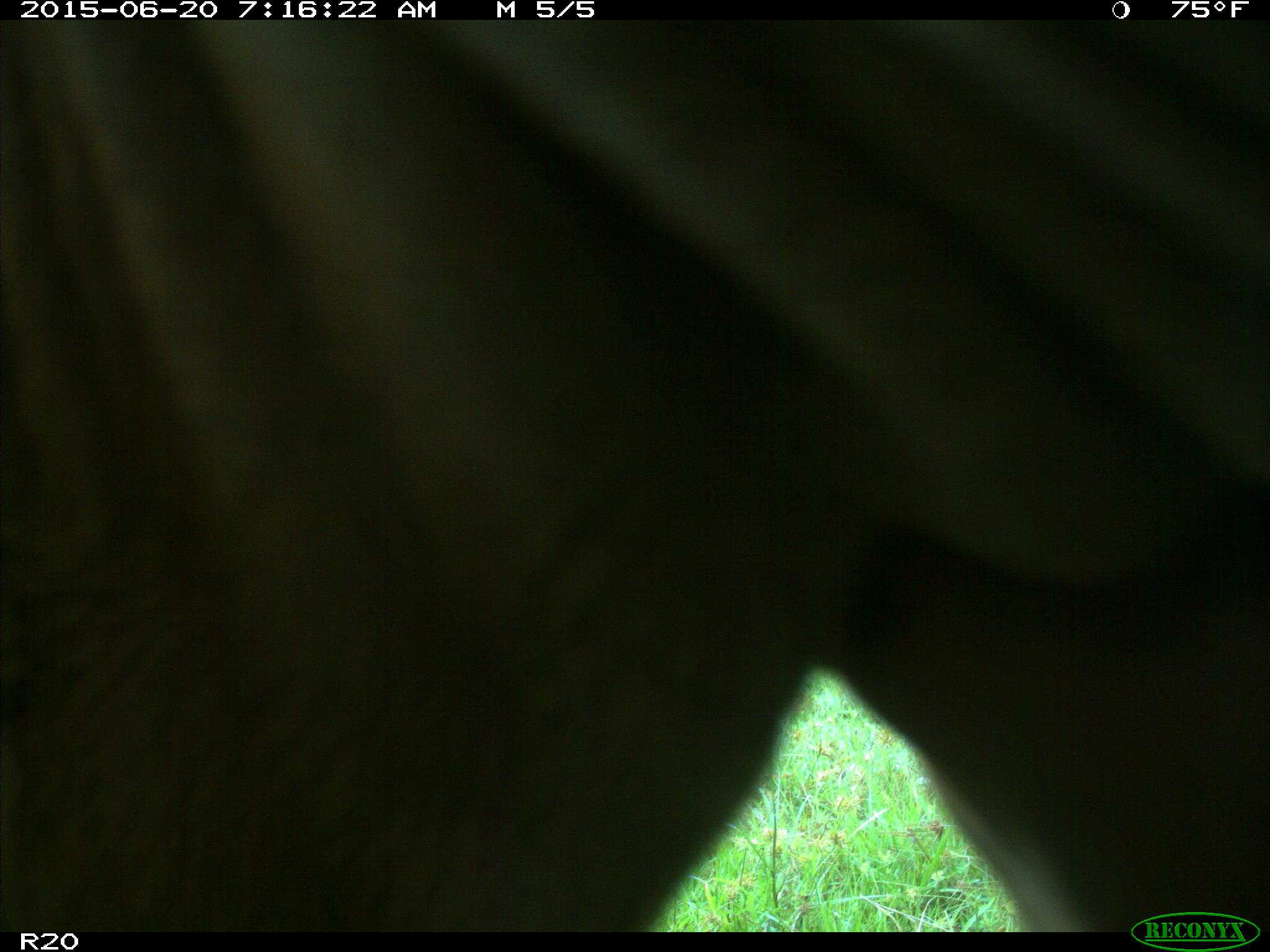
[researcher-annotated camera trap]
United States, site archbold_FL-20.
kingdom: Animalia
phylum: Chordata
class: Mammalia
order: Artiodactyla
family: Bovidae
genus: Bos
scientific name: Bos taurus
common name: domestic cow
Bos taurus (domestic cow).